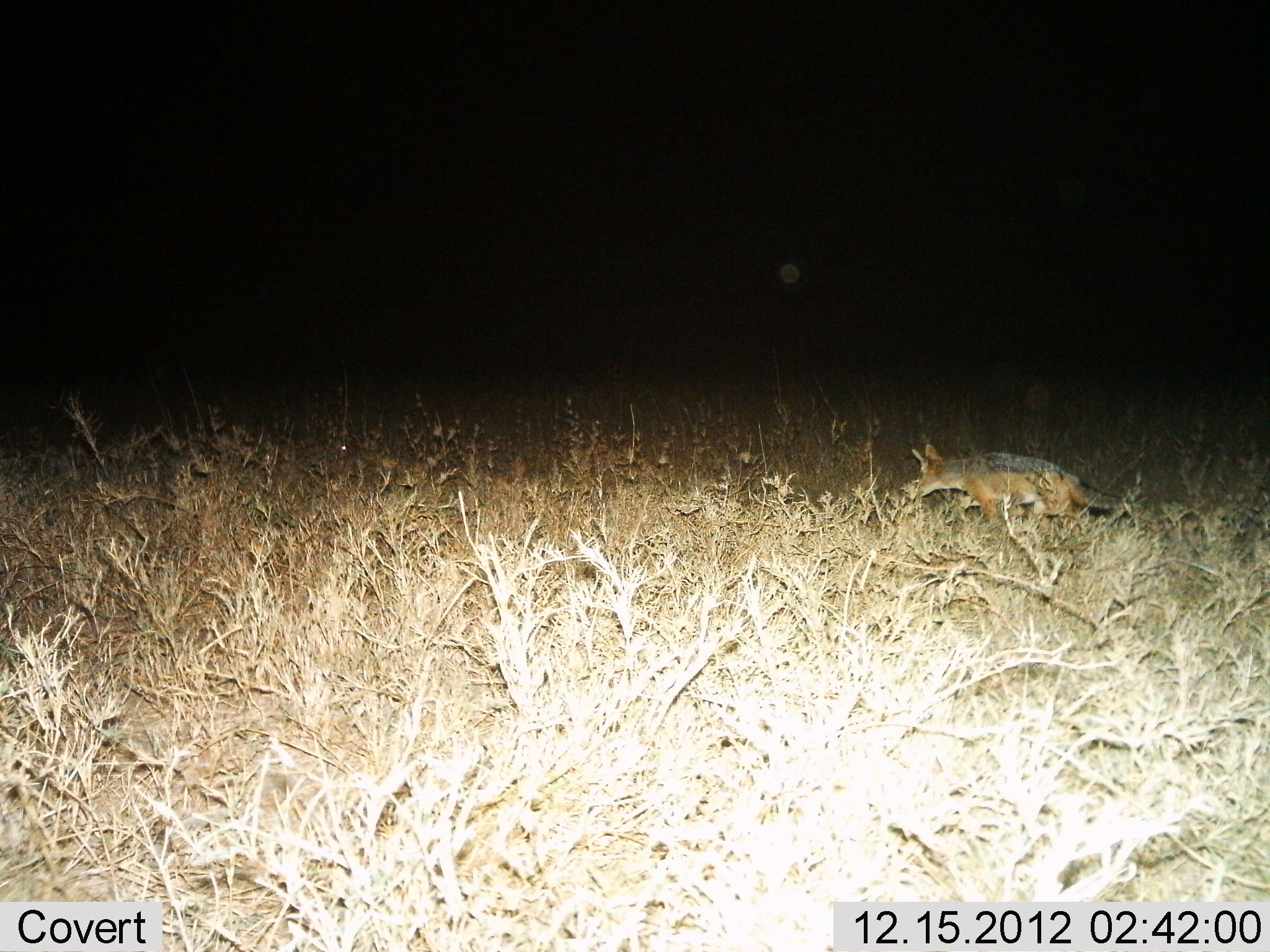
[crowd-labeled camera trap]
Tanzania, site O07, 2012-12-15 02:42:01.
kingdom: Animalia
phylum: Chordata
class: Mammalia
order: Carnivora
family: Canidae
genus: Lupulella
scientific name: Lupulella mesomelas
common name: black-backed jackal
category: jackal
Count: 1.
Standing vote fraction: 9%.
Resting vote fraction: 0%.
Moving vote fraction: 100%.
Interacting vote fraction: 0%.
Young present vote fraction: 0%.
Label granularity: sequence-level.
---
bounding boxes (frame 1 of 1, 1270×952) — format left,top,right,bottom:
animal: 910,443,1126,535